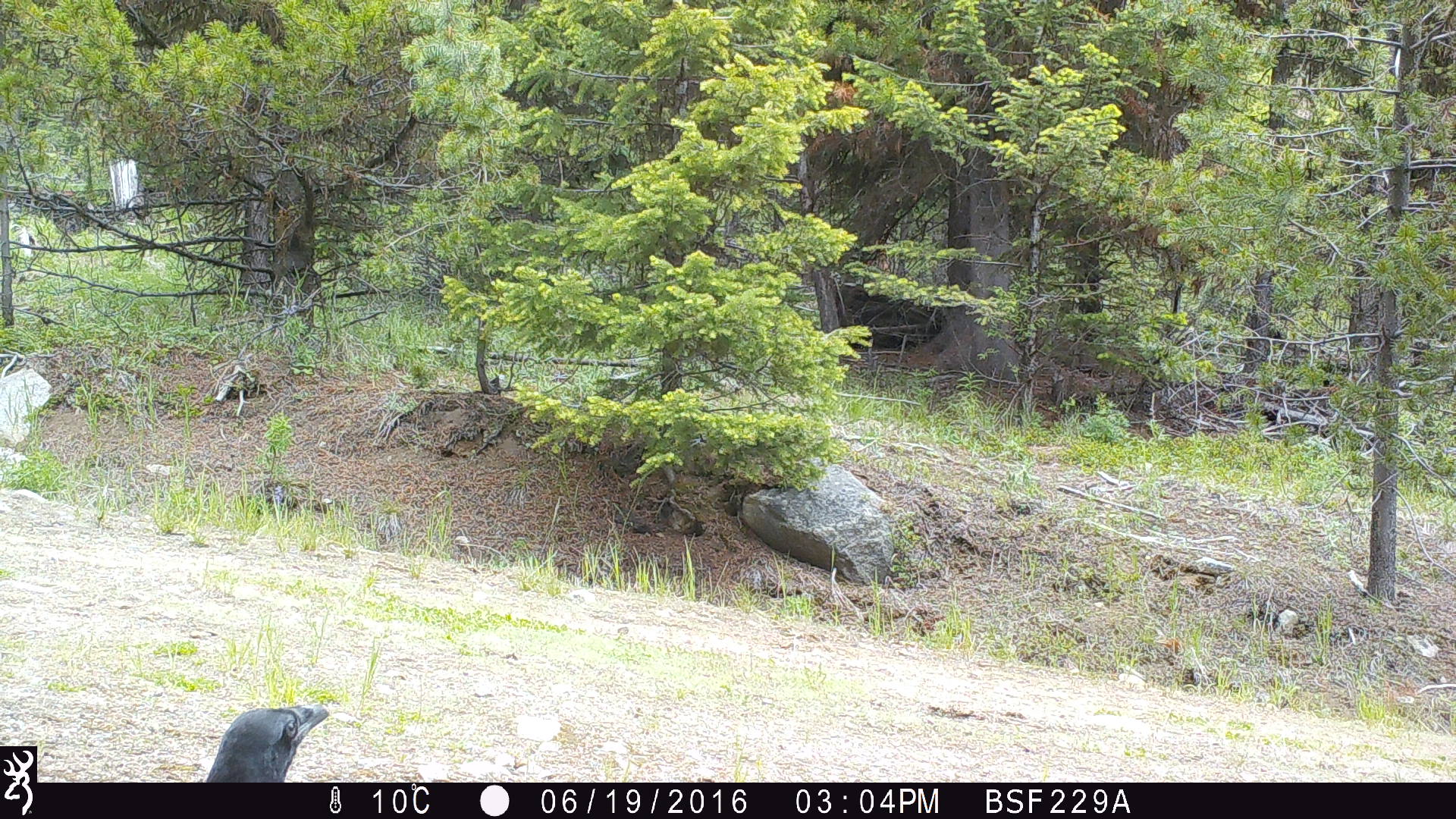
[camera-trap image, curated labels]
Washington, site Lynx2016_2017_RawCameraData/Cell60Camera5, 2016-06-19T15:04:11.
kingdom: Animalia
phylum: Chordata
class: Aves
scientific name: Aves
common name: birds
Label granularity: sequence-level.